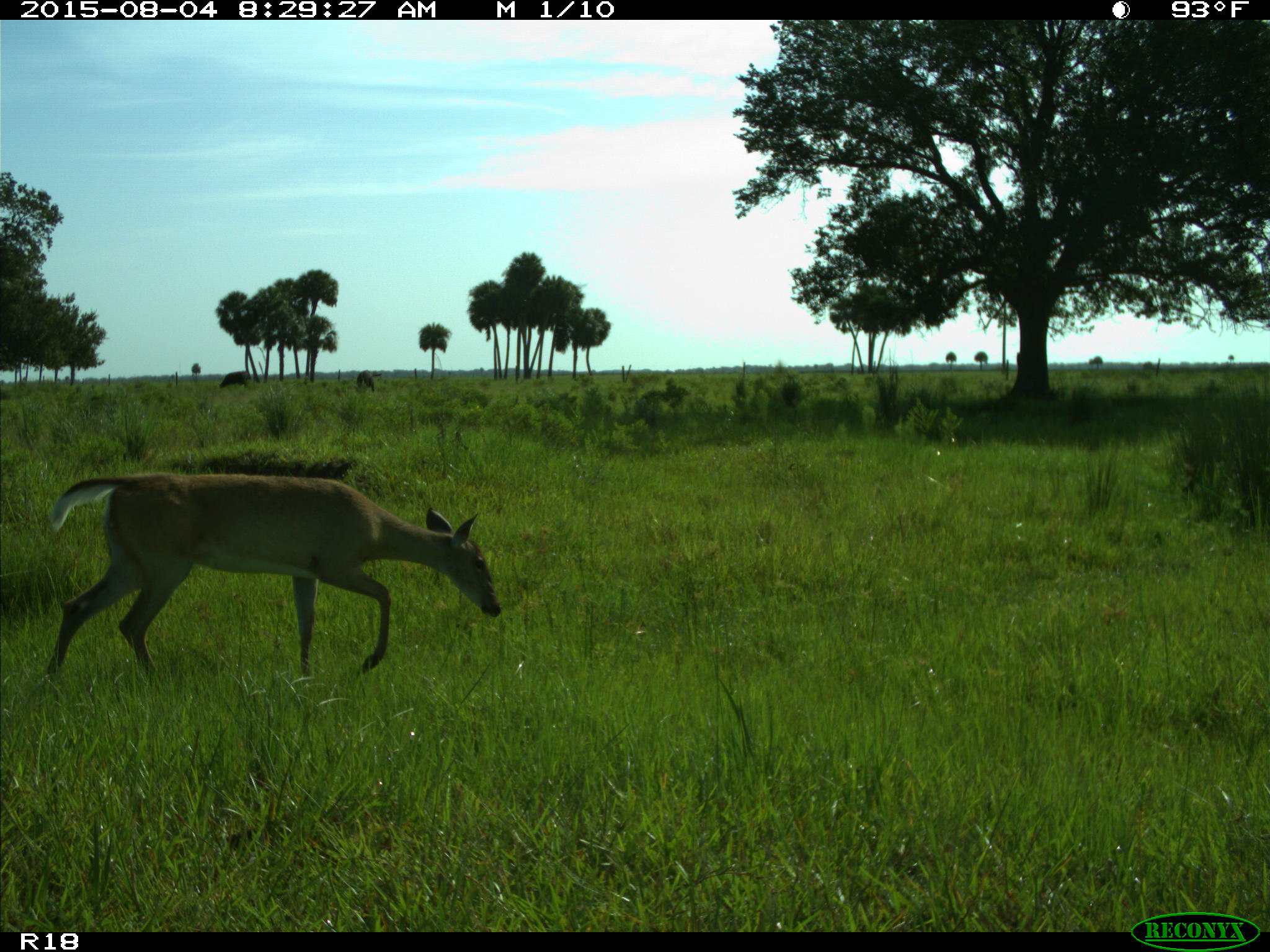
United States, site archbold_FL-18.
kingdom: Animalia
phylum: Chordata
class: Mammalia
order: Artiodactyla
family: Cervidae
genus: Odocoileus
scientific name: Odocoileus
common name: deer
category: unidentified deer